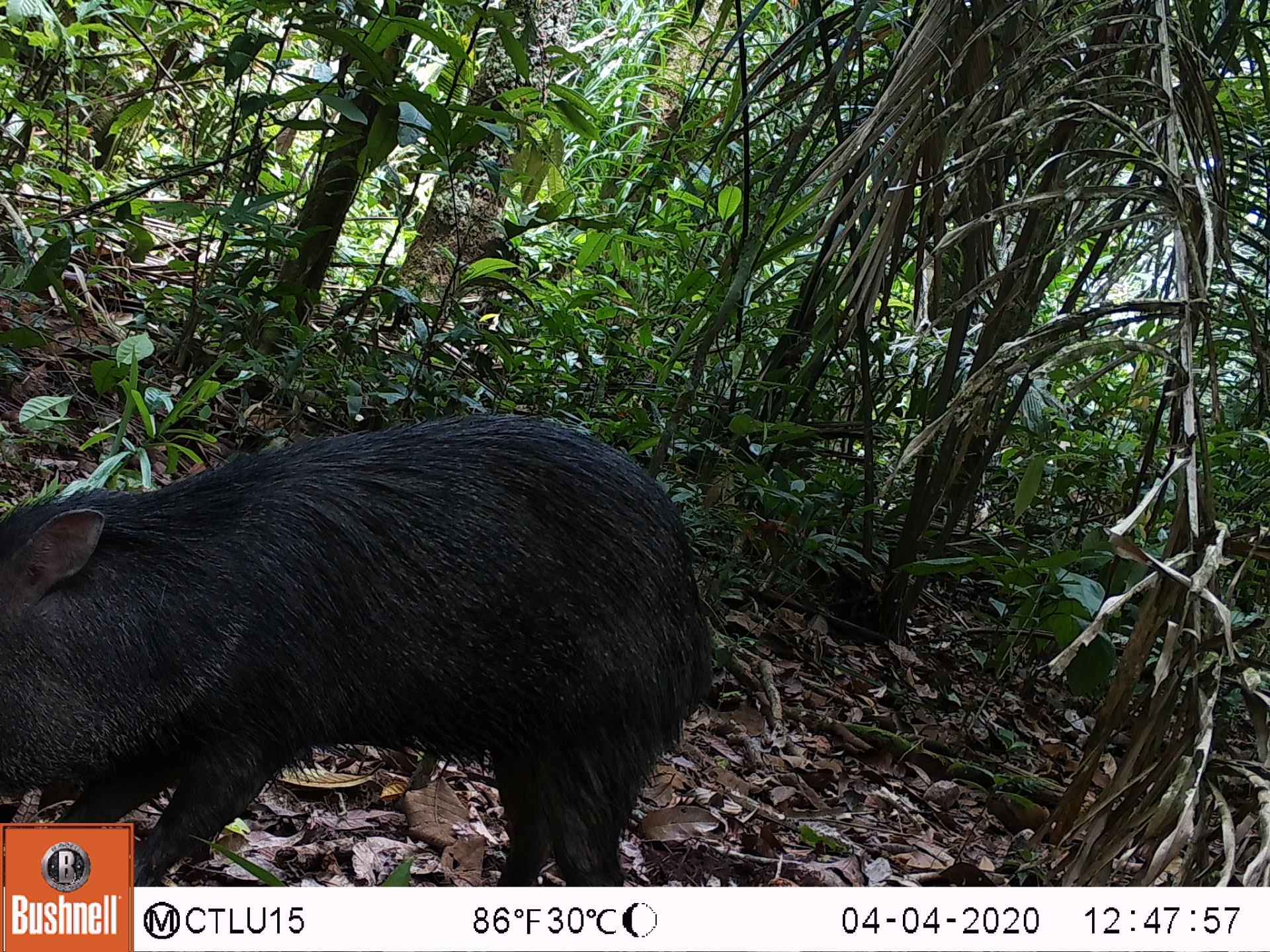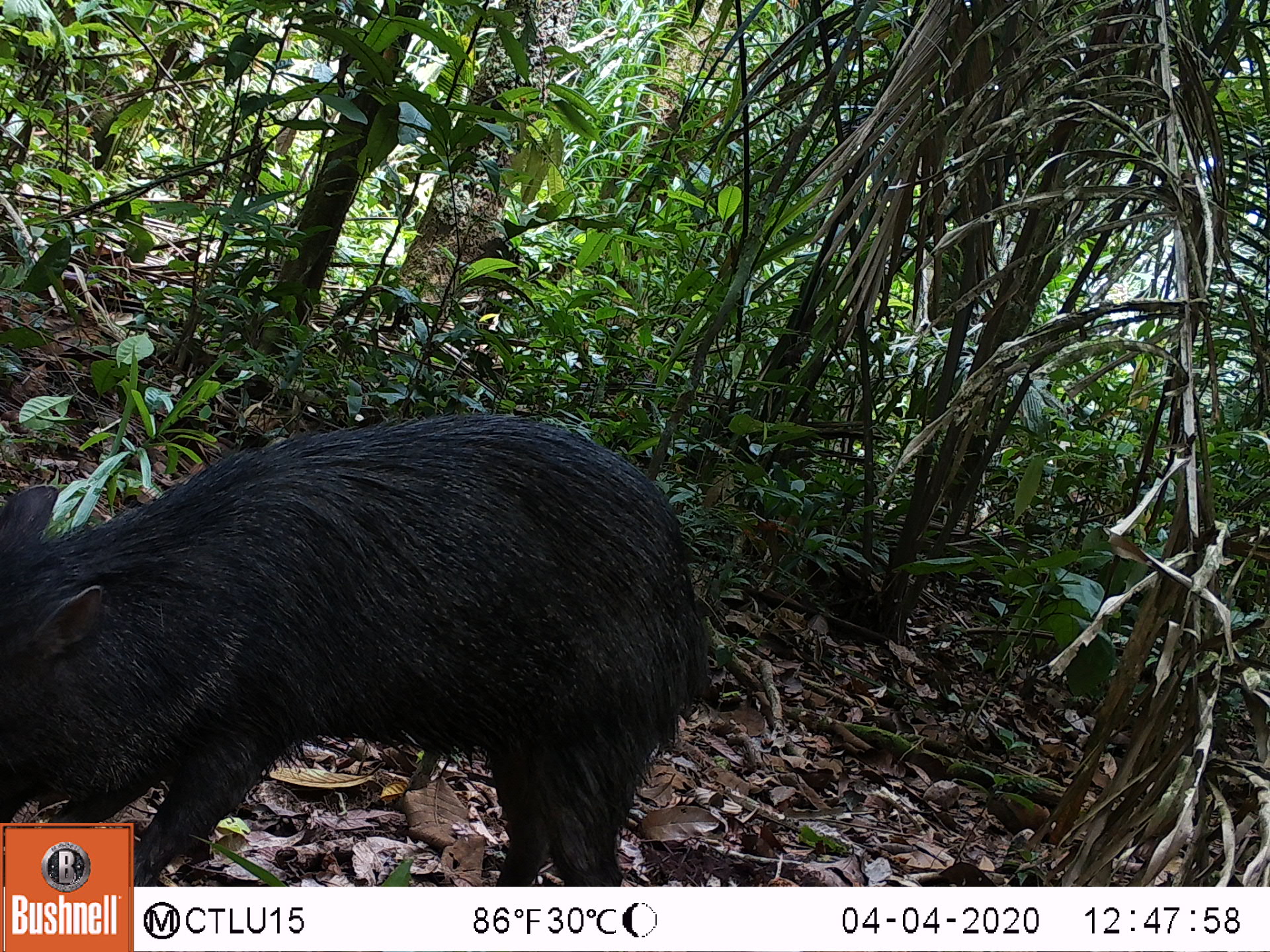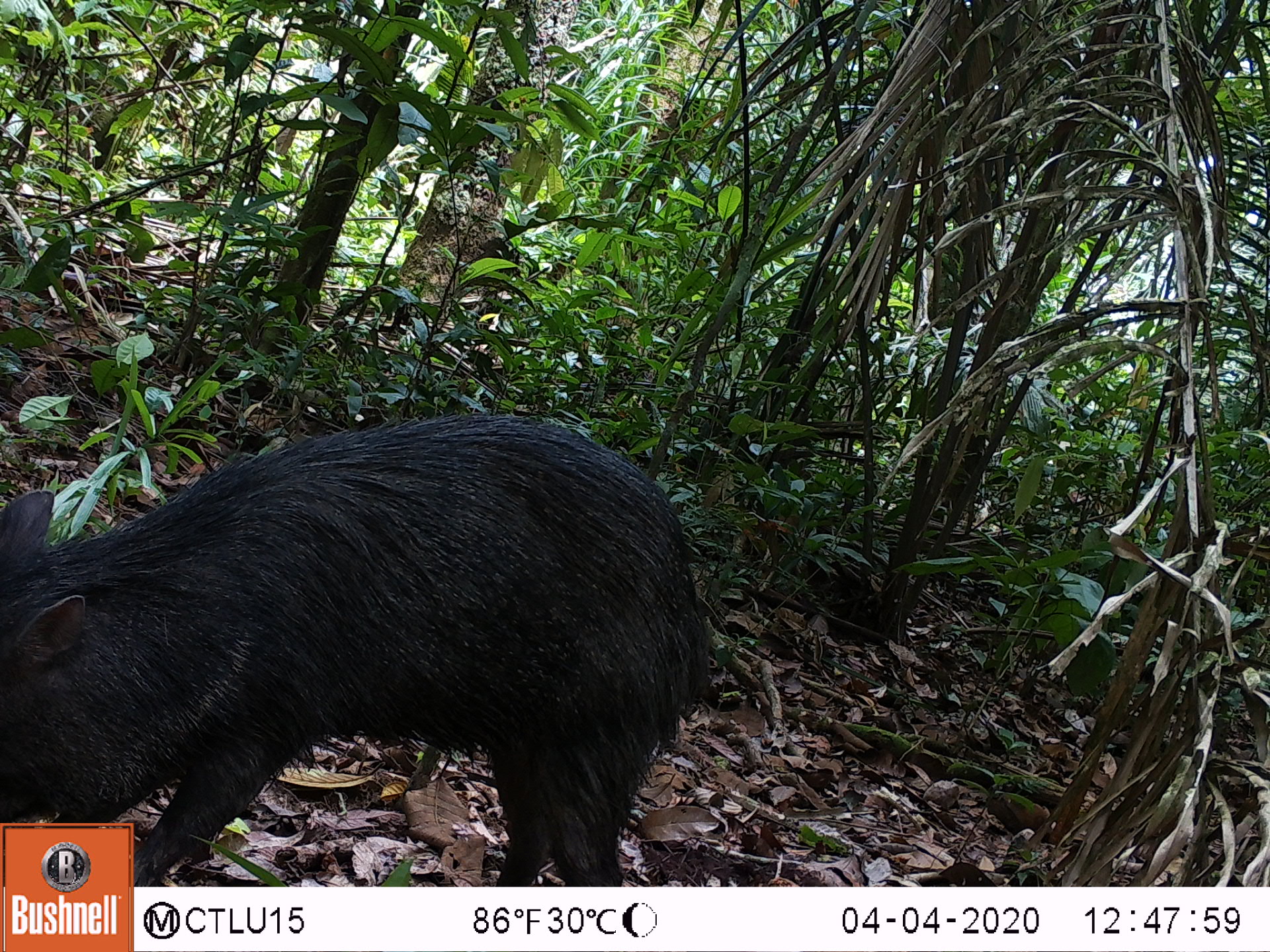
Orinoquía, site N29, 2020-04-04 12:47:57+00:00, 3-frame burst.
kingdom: Animalia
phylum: Chordata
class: Mammalia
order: Artiodactyla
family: Tayassuidae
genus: Pecari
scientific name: Pecari tajacu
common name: collared peccary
Collared peccary (Pecari tajacu).